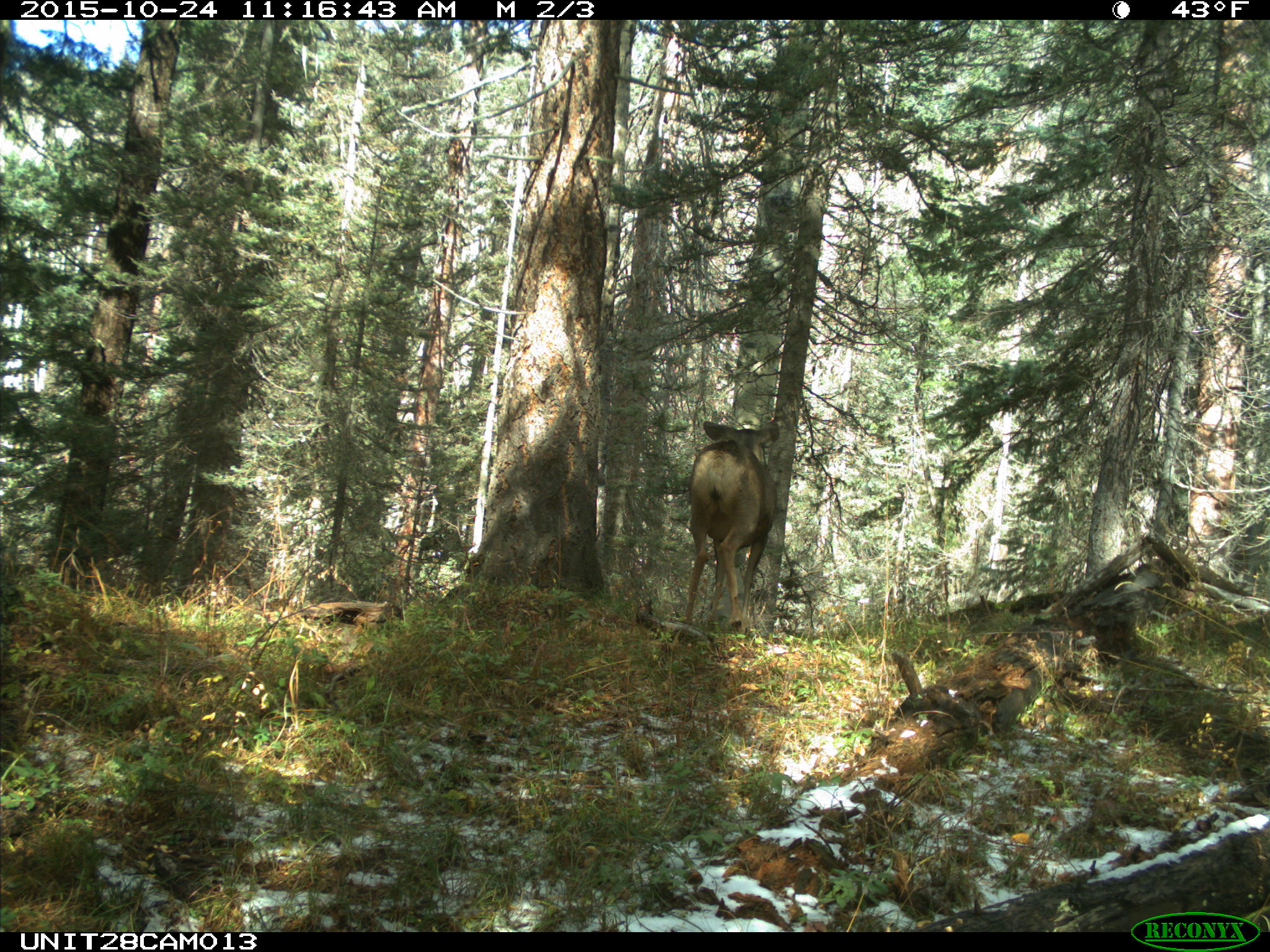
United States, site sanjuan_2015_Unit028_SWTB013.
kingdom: Animalia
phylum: Chordata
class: Mammalia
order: Artiodactyla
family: Cervidae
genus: Odocoileus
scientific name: Odocoileus hemionus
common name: mule deer